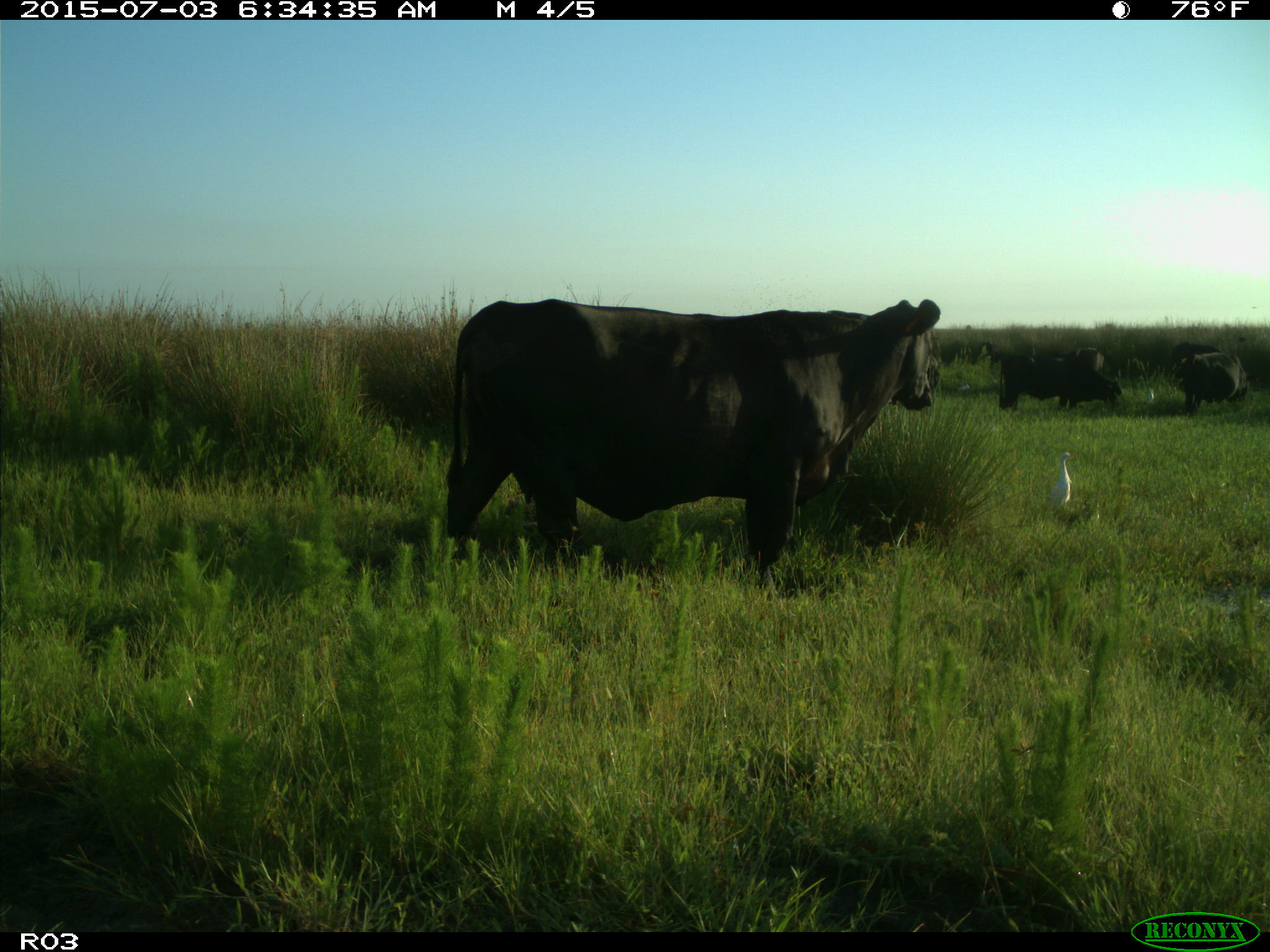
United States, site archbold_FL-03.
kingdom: Animalia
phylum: Chordata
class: Mammalia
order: Artiodactyla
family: Bovidae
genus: Bos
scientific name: Bos taurus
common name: domestic cow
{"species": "Bos taurus (domestic cow)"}